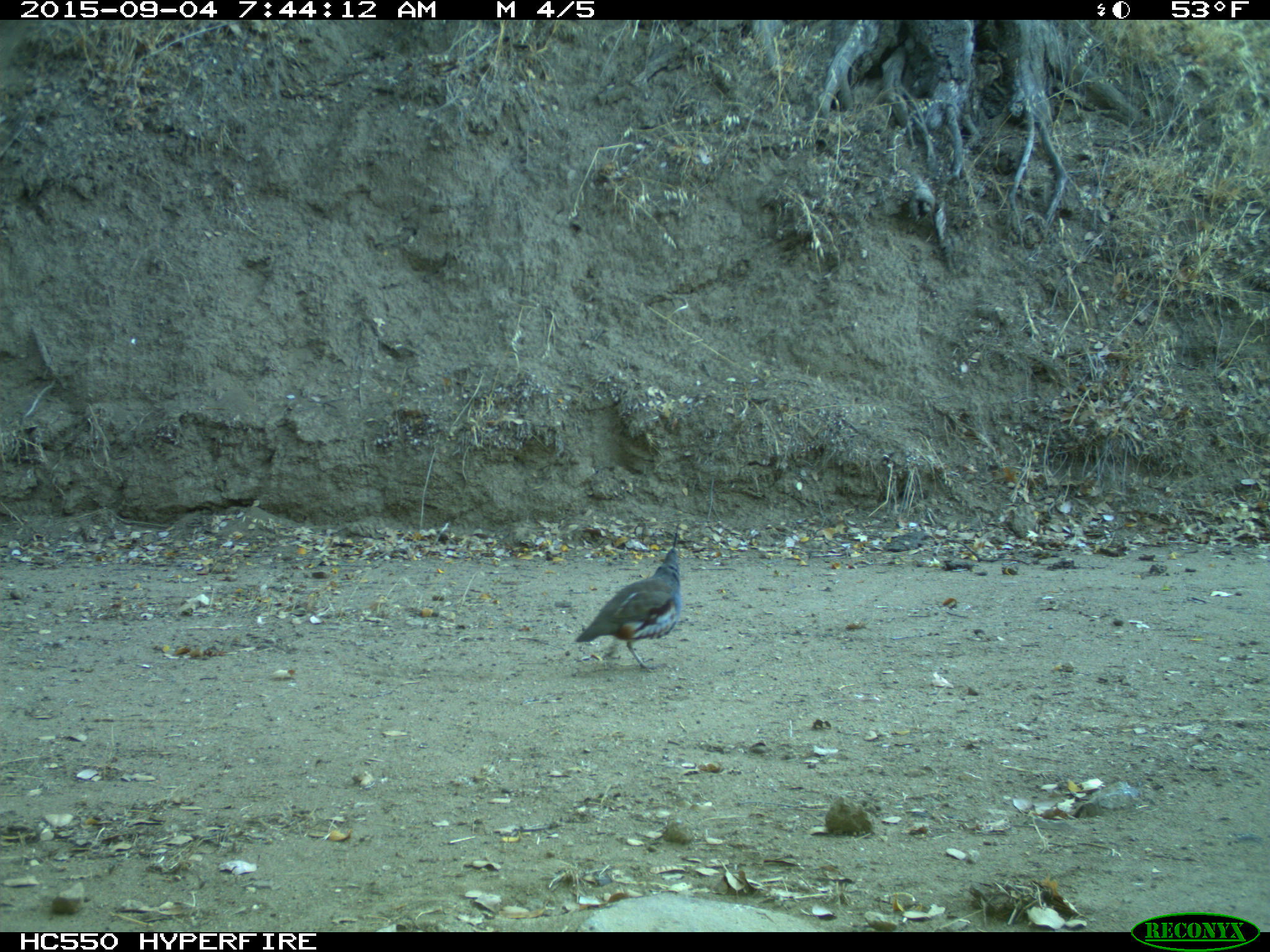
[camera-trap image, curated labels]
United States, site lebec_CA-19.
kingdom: Animalia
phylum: Chordata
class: Aves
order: Galliformes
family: Odontophoridae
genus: Callipepla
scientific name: Callipepla californica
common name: california quail